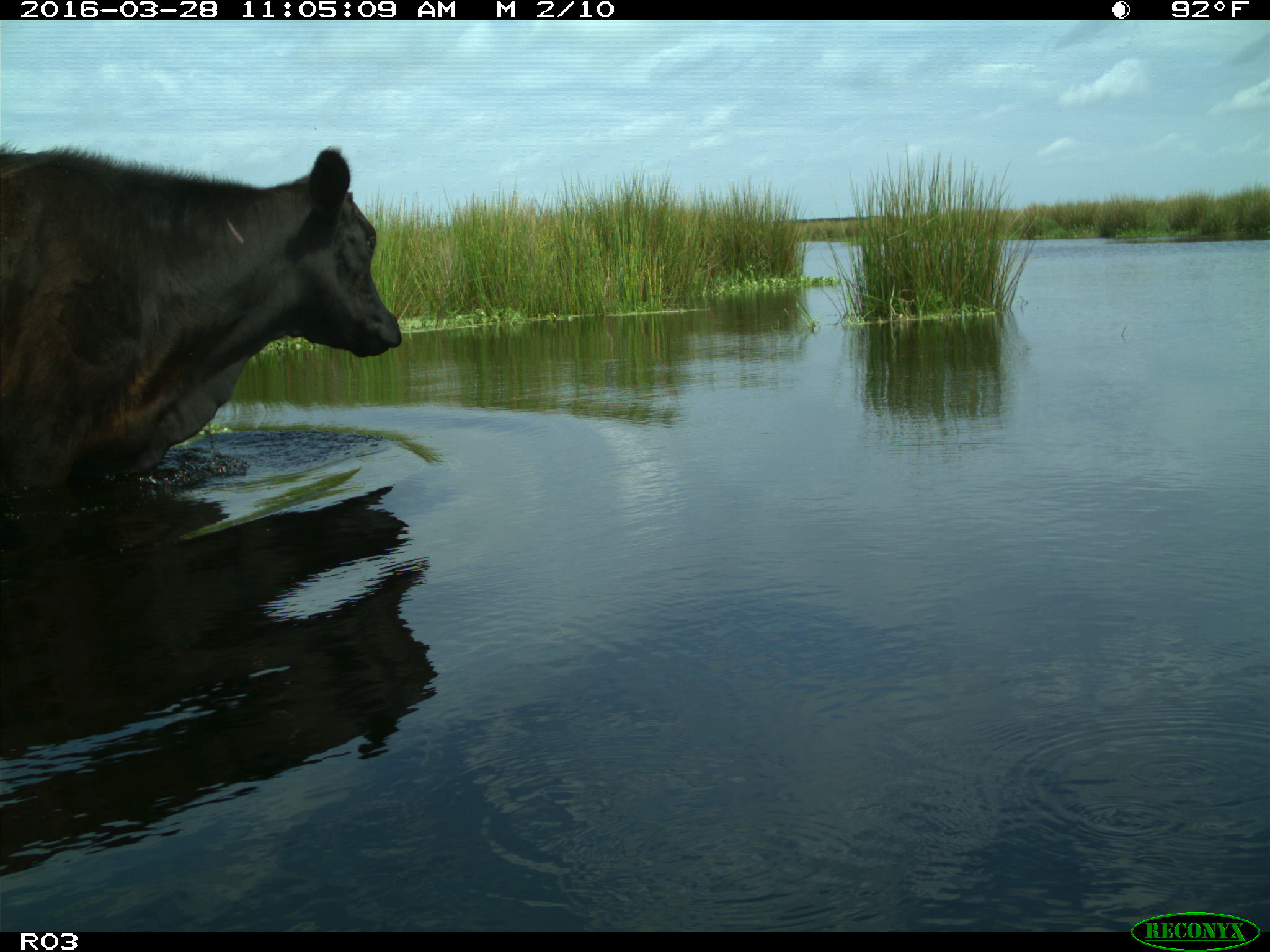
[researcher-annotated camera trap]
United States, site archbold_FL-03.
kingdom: Animalia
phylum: Chordata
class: Mammalia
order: Artiodactyla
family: Bovidae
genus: Bos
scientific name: Bos taurus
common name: domestic cow